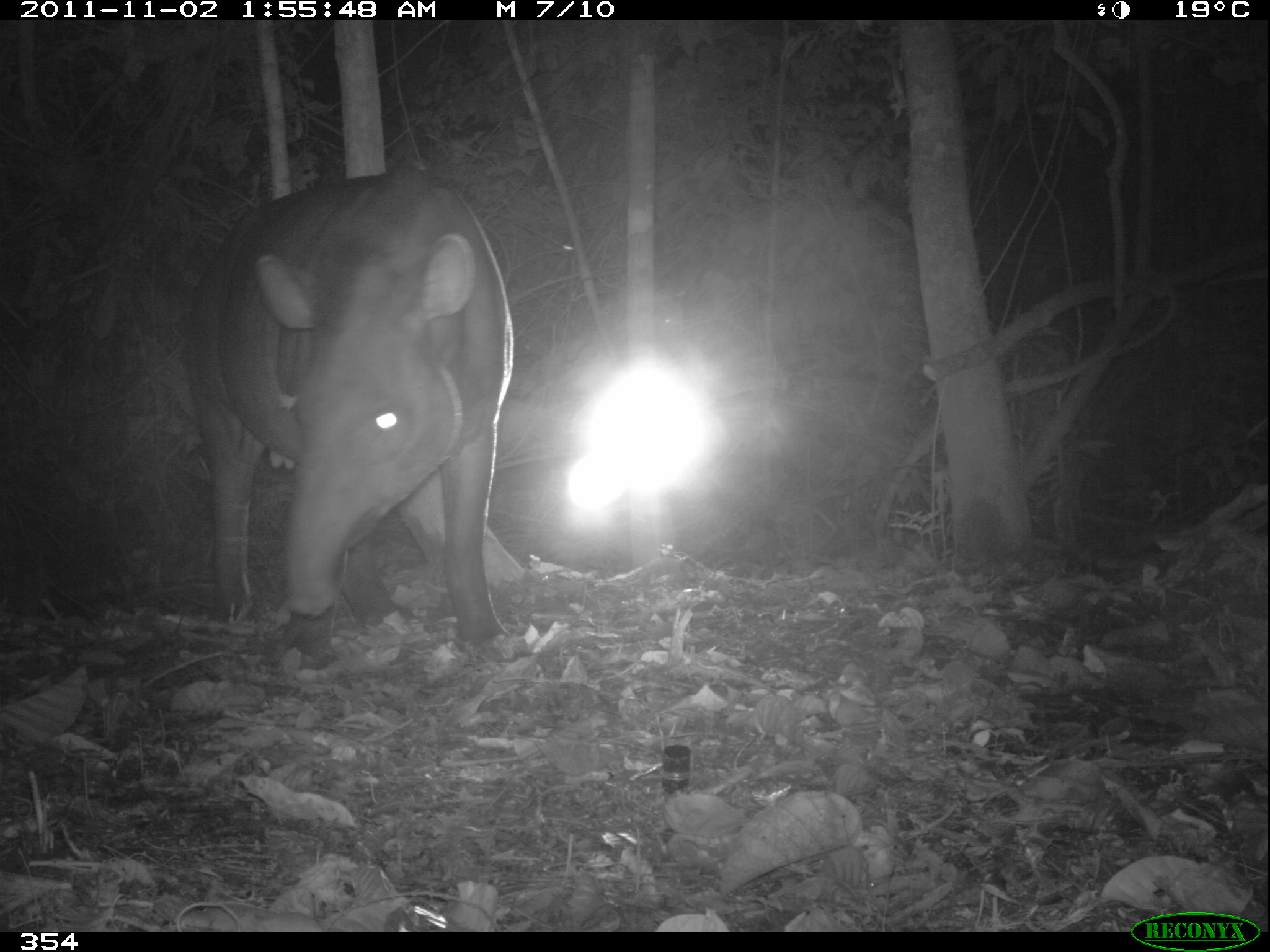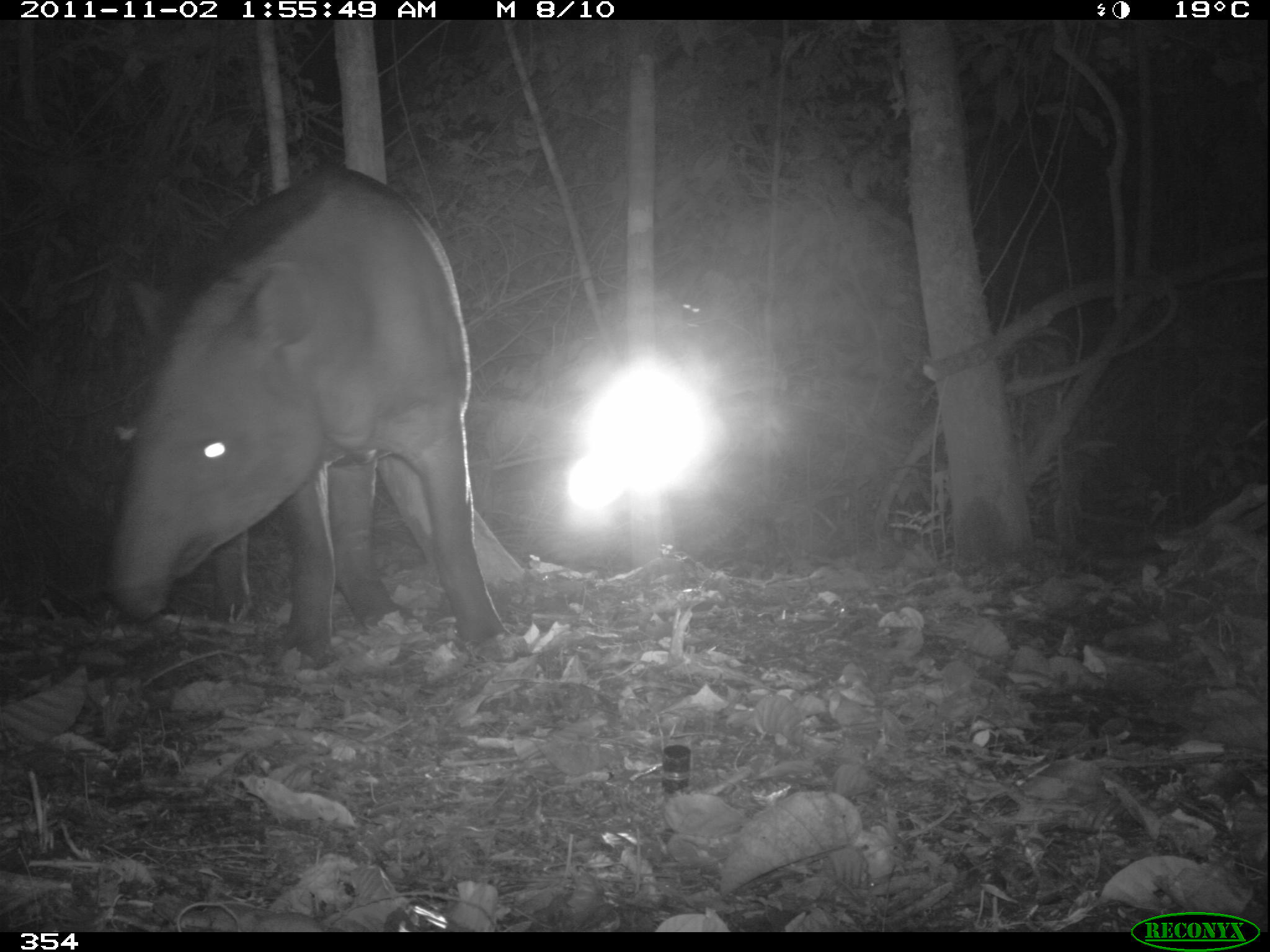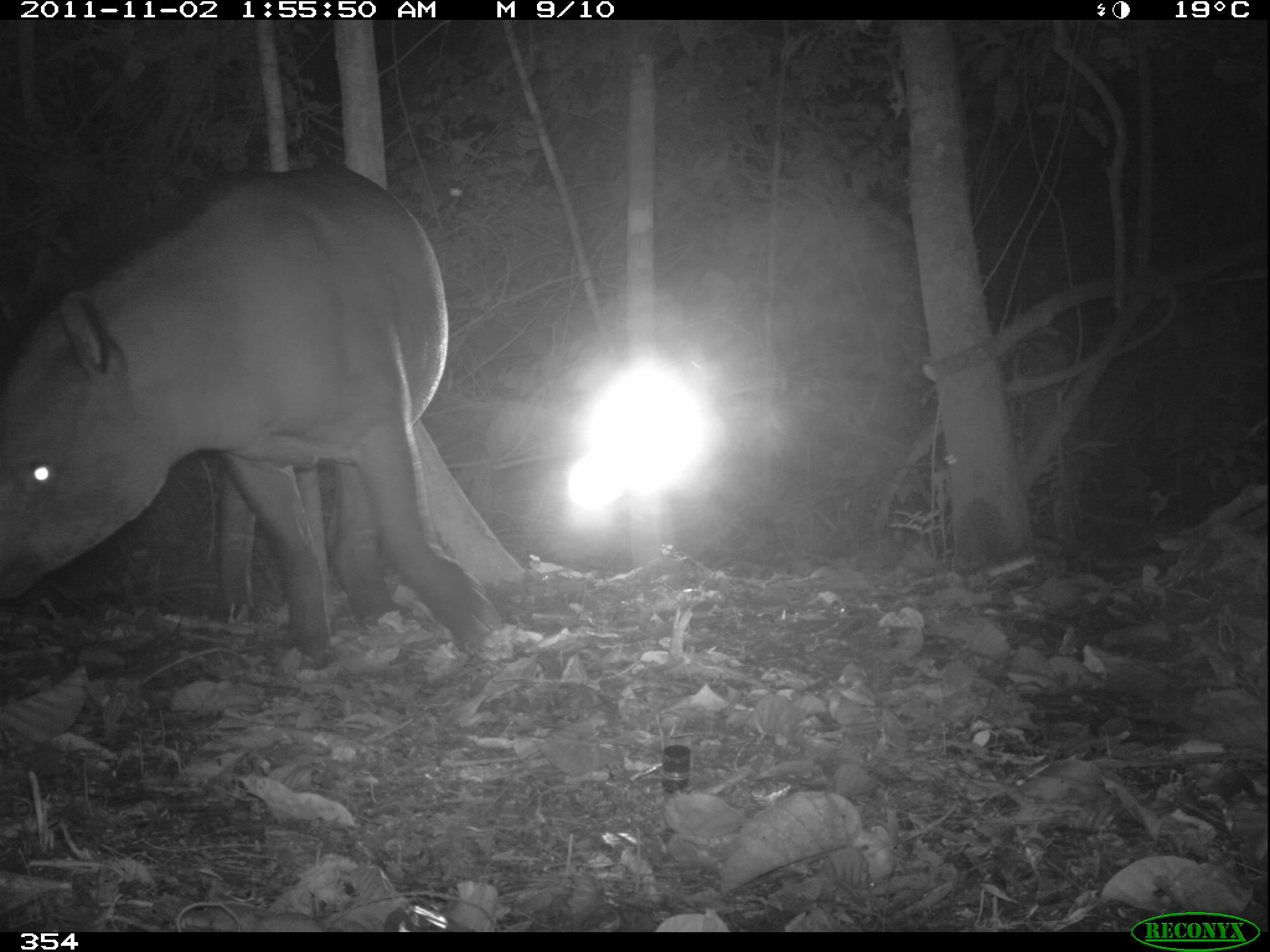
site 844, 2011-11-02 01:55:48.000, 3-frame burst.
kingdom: Animalia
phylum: Chordata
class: Mammalia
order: Perissodactyla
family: Tapiridae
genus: Tapirus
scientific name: Tapirus terrestris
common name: south american tapir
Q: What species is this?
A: Tapirus terrestris (south american tapir).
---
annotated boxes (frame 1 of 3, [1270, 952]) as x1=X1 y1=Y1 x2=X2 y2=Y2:
tapirus terrestris: x1=177 y1=164 x2=515 y2=669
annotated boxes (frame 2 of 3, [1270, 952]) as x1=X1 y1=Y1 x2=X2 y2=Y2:
tapirus terrestris: x1=107 y1=163 x2=507 y2=672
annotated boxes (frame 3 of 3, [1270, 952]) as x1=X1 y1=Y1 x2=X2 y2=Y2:
tapirus terrestris: x1=0 y1=156 x2=493 y2=669